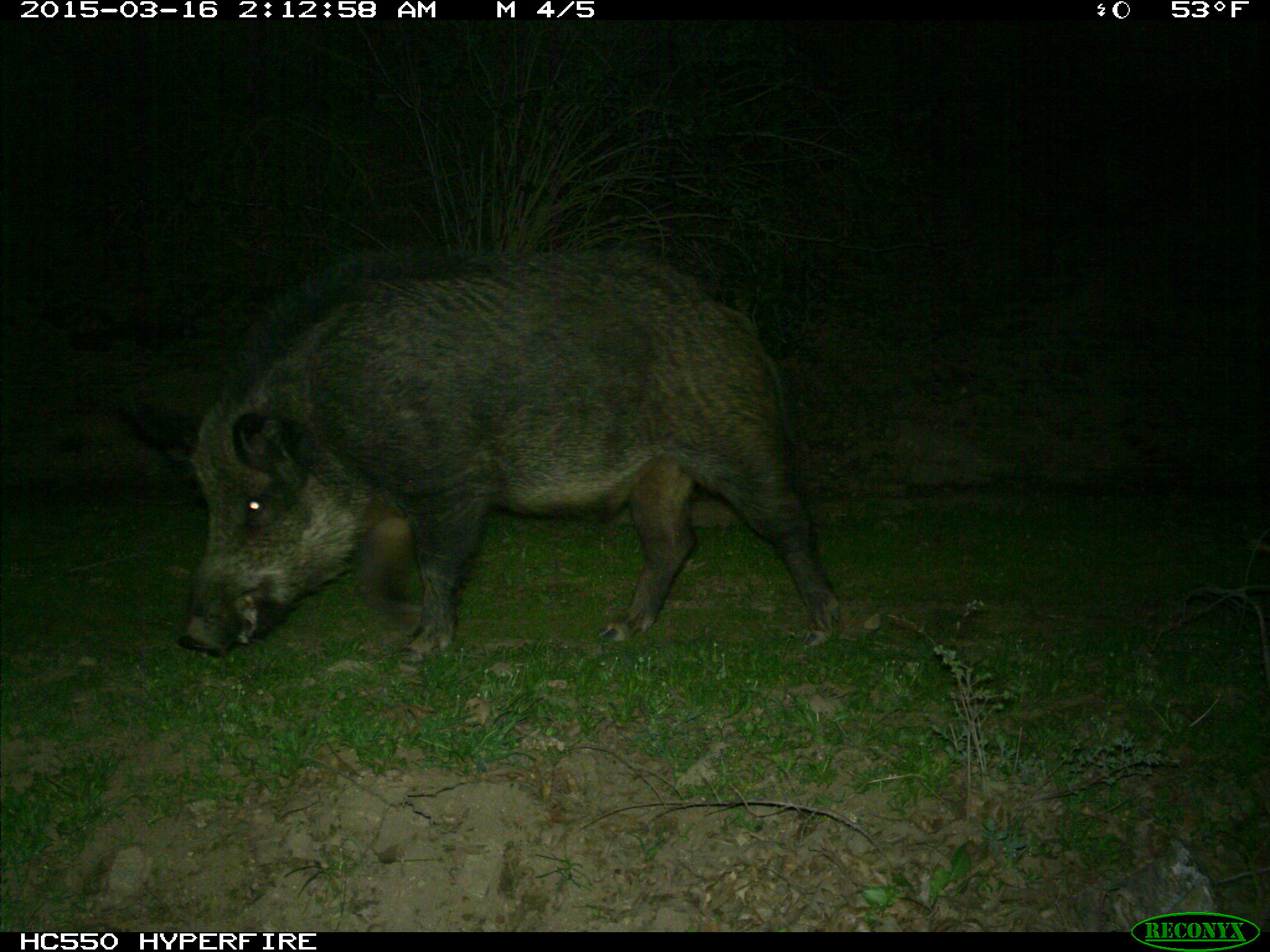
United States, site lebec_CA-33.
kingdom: Animalia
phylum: Chordata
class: Mammalia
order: Artiodactyla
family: Suidae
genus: Sus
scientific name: Sus scrofa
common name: wild boar